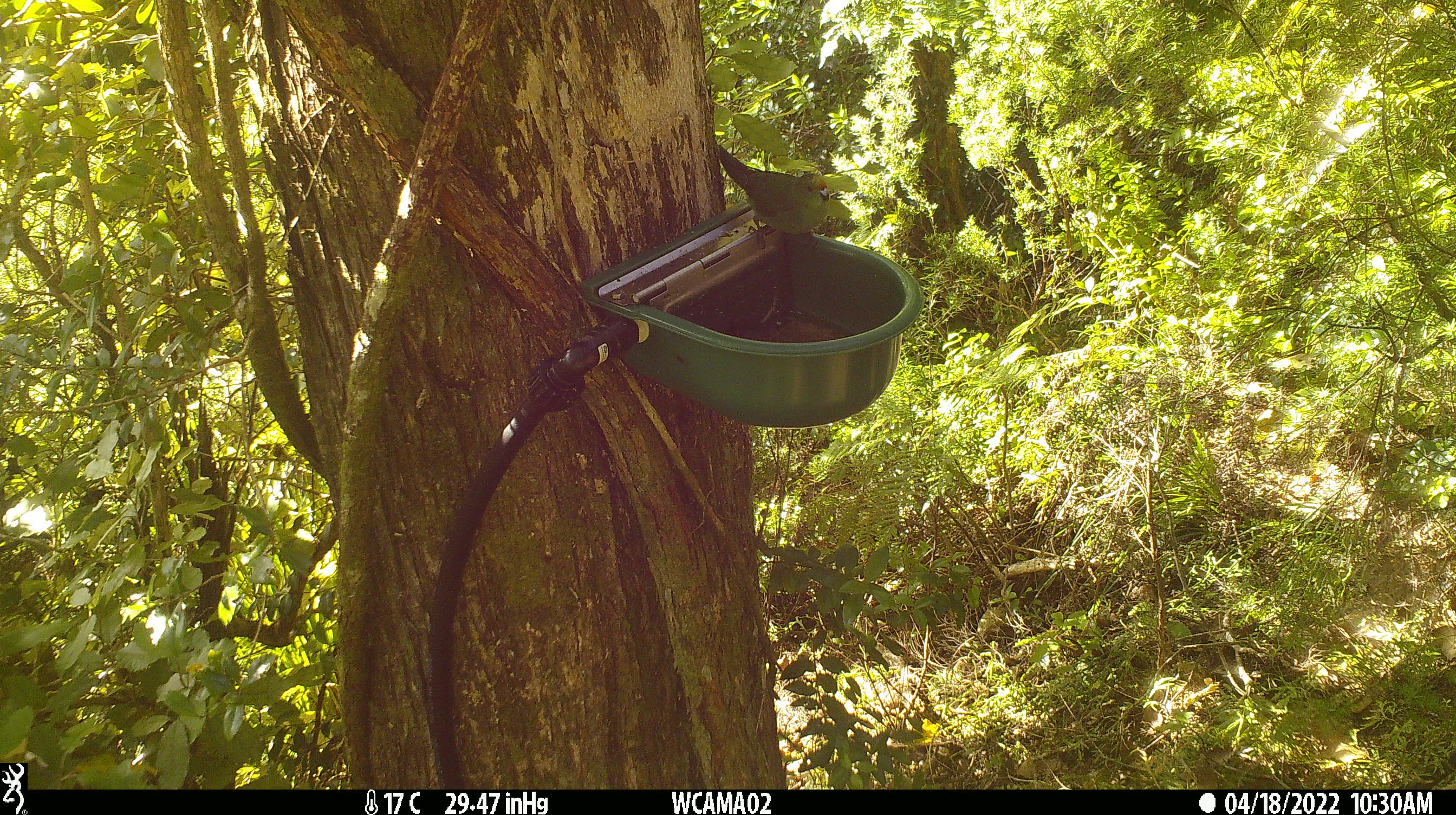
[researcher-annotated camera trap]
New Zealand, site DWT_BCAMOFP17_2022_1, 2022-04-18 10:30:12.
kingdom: Animalia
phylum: Chordata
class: Aves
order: Psittaciformes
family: Psittaculidae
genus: Cyanoramphus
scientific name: Cyanoramphus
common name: parakeet